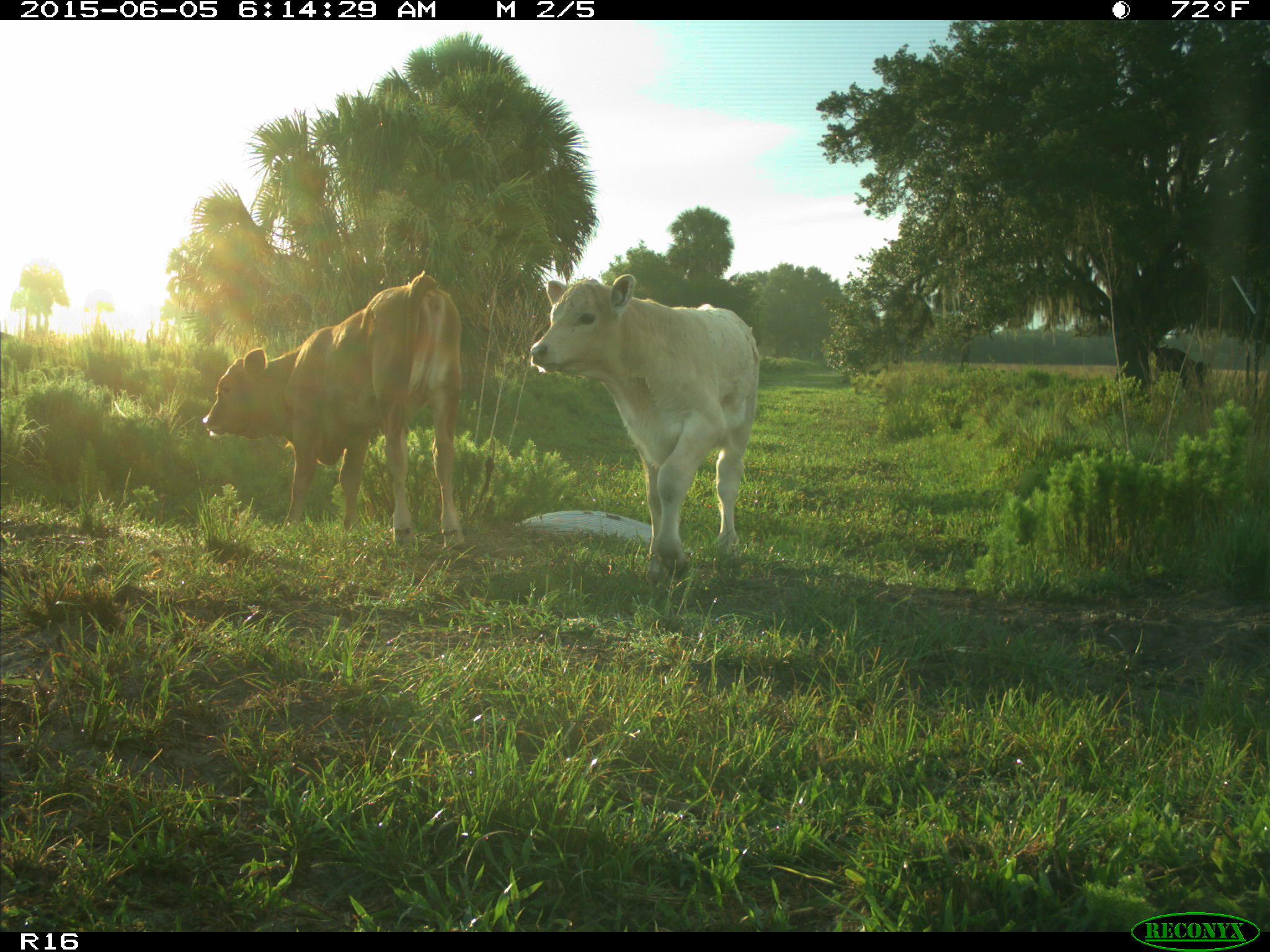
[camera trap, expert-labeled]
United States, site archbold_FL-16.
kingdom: Animalia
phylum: Chordata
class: Mammalia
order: Artiodactyla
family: Bovidae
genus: Bos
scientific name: Bos taurus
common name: domestic cow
Bos taurus (domestic cow).